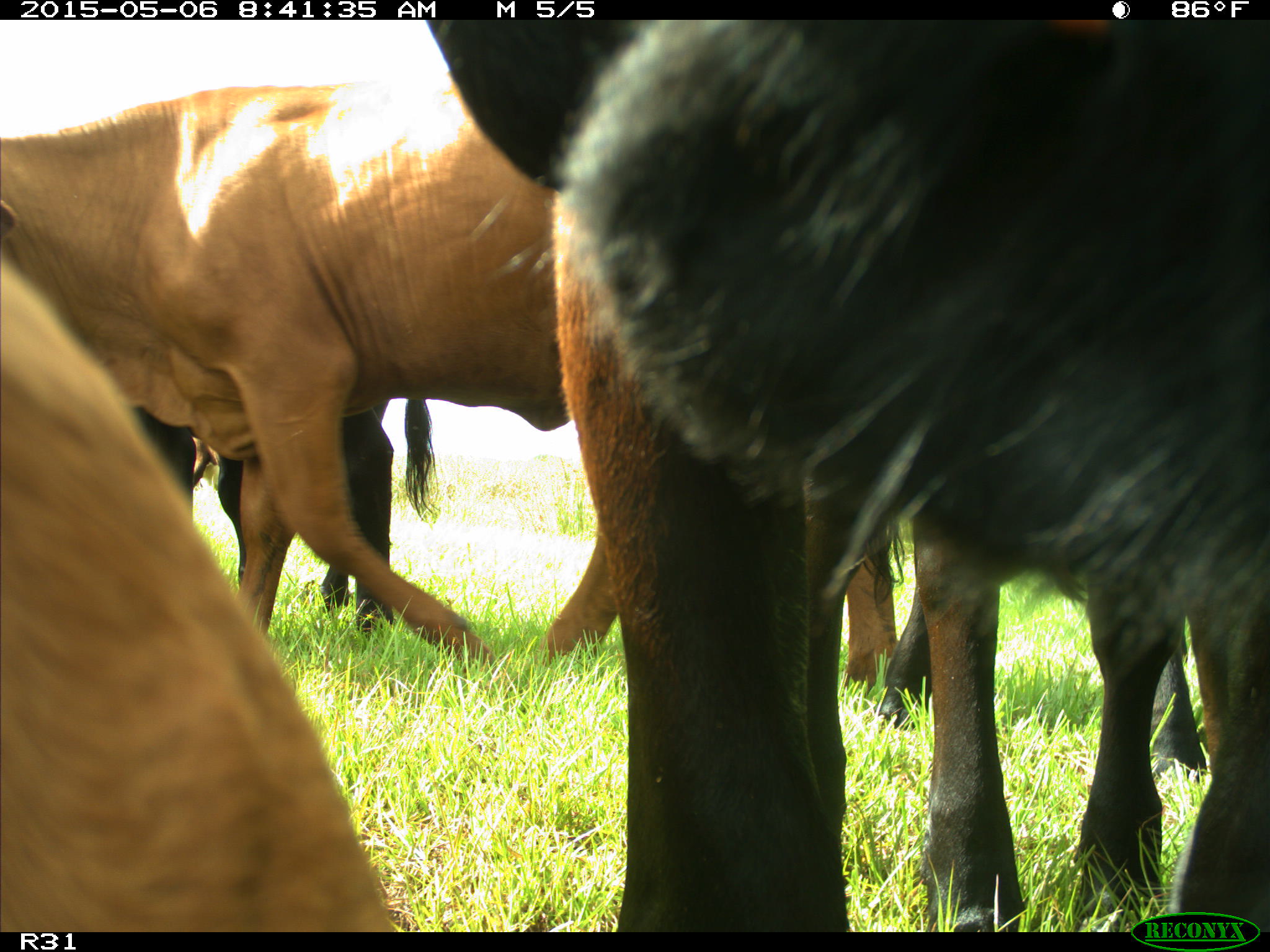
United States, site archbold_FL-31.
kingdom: Animalia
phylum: Chordata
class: Mammalia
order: Artiodactyla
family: Bovidae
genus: Bos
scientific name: Bos taurus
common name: domestic cow